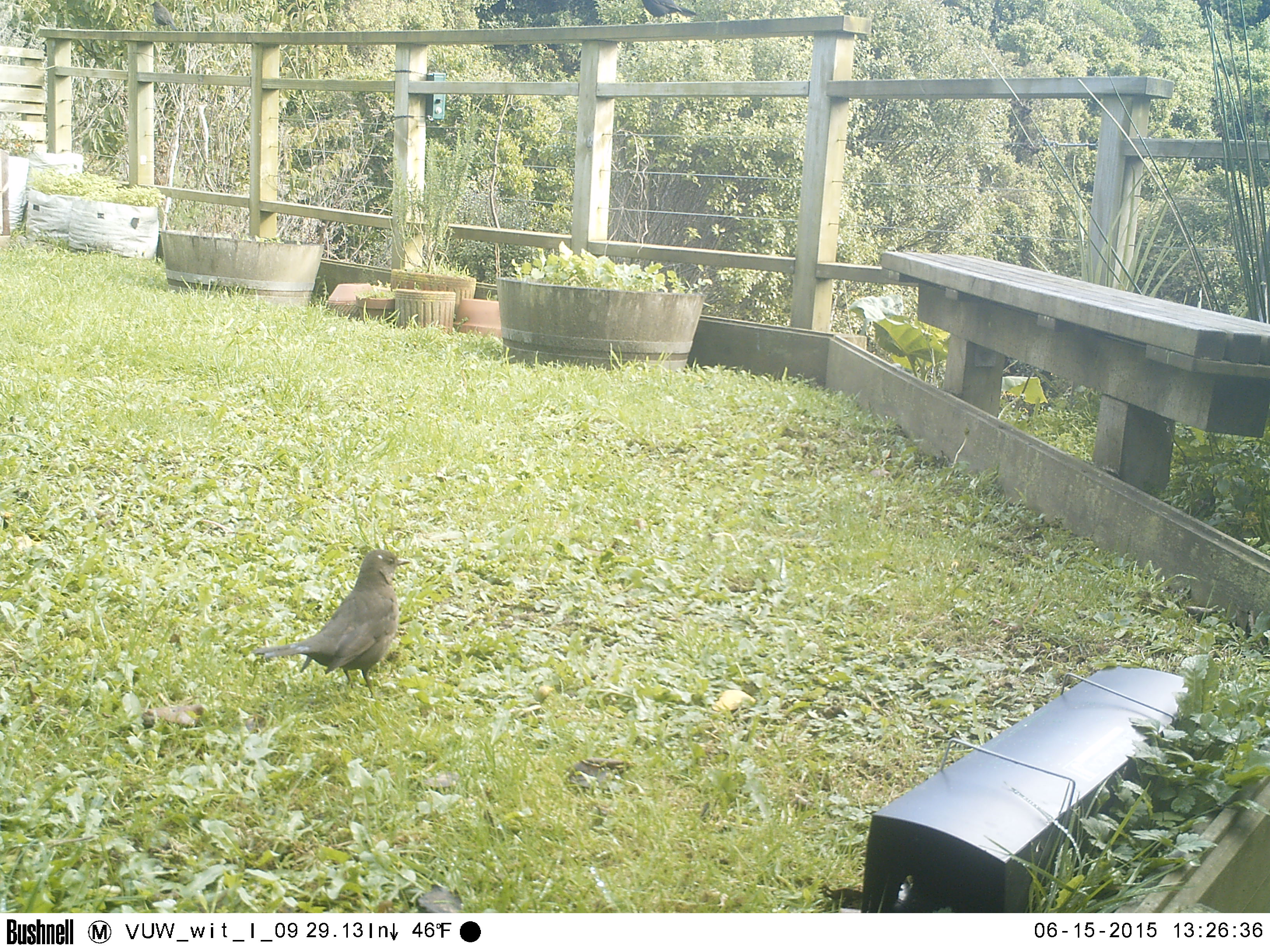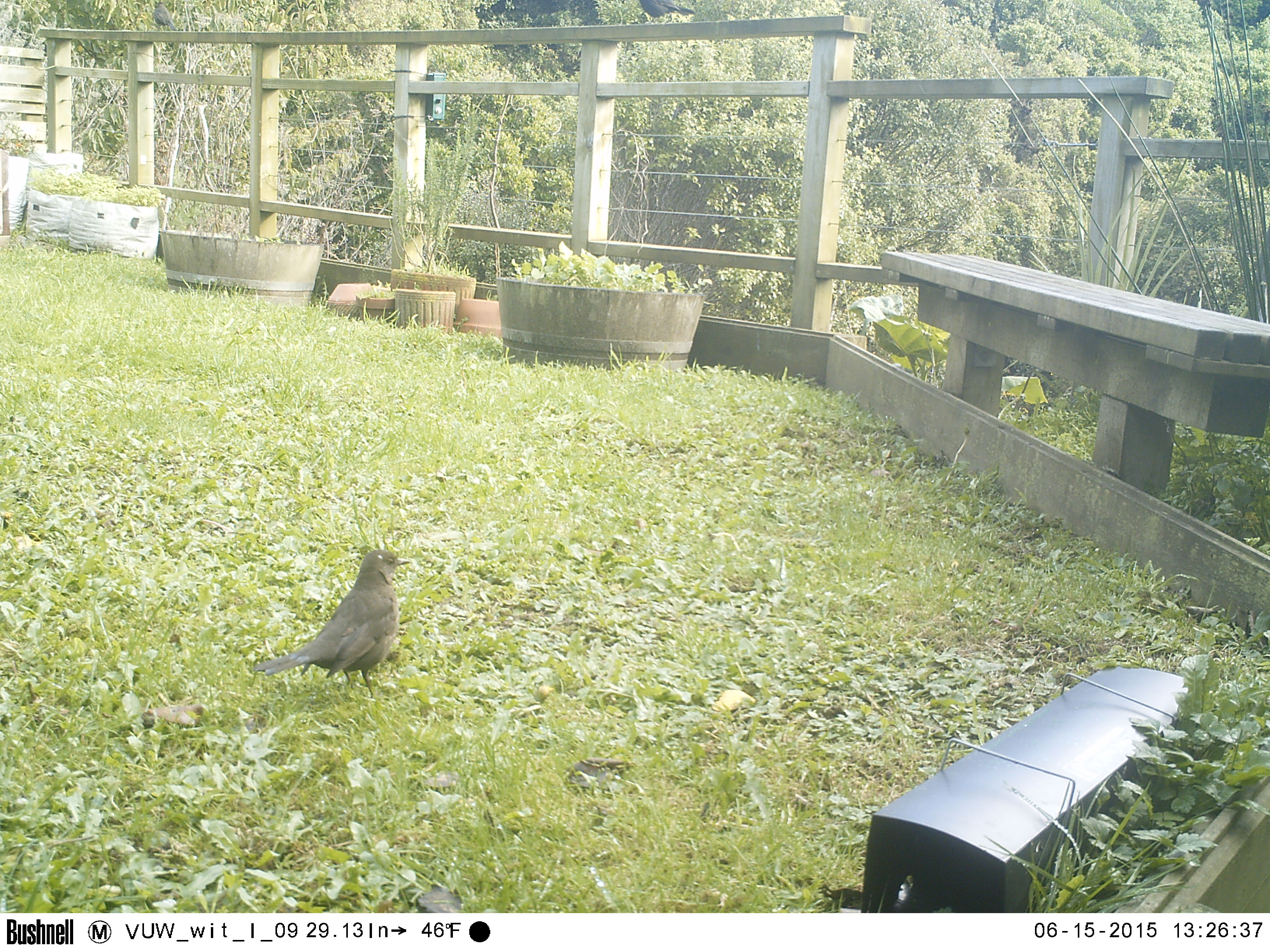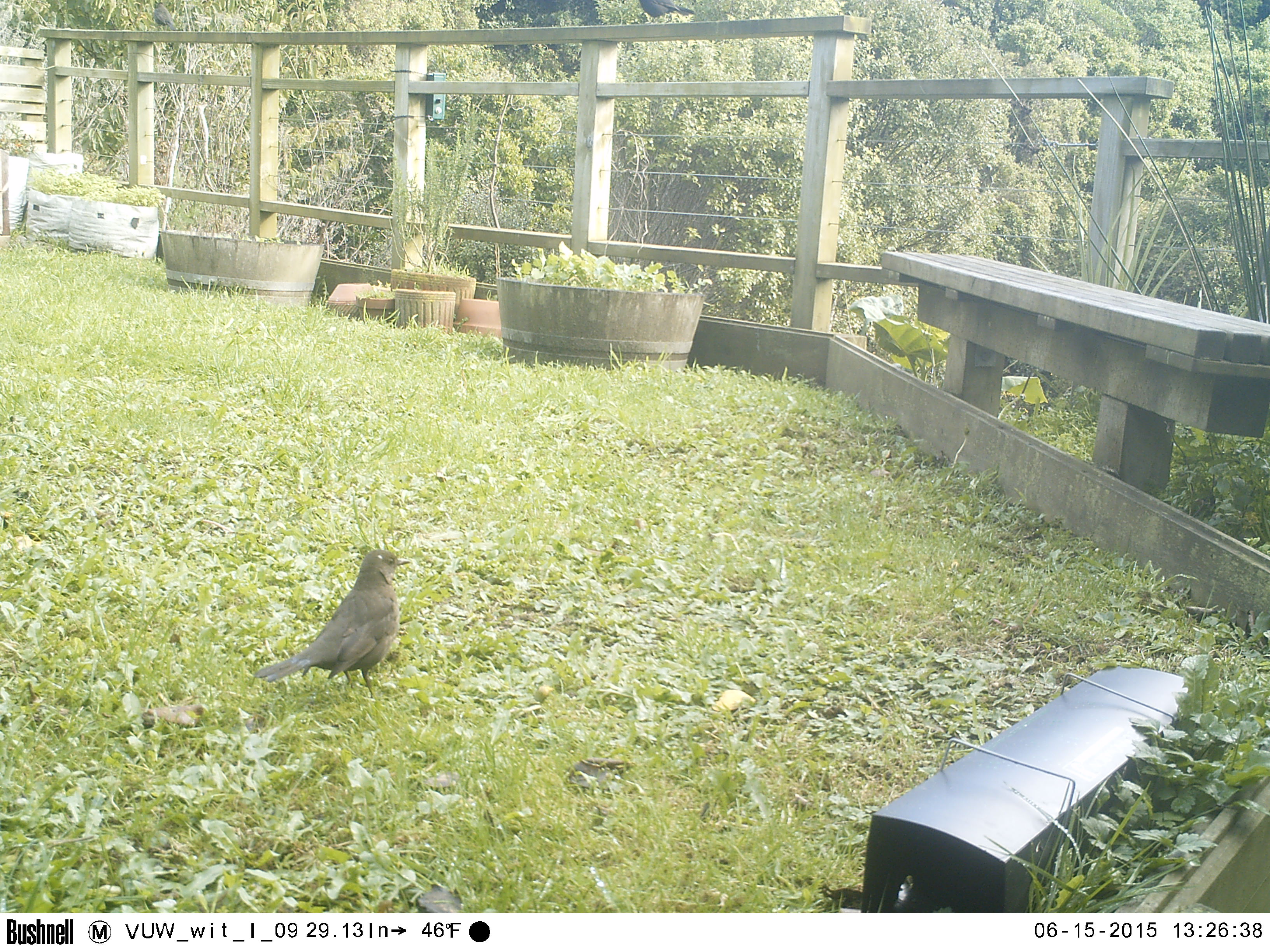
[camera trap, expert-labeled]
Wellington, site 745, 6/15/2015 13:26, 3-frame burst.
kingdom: Animalia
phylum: Chordata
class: Aves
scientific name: Aves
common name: bird